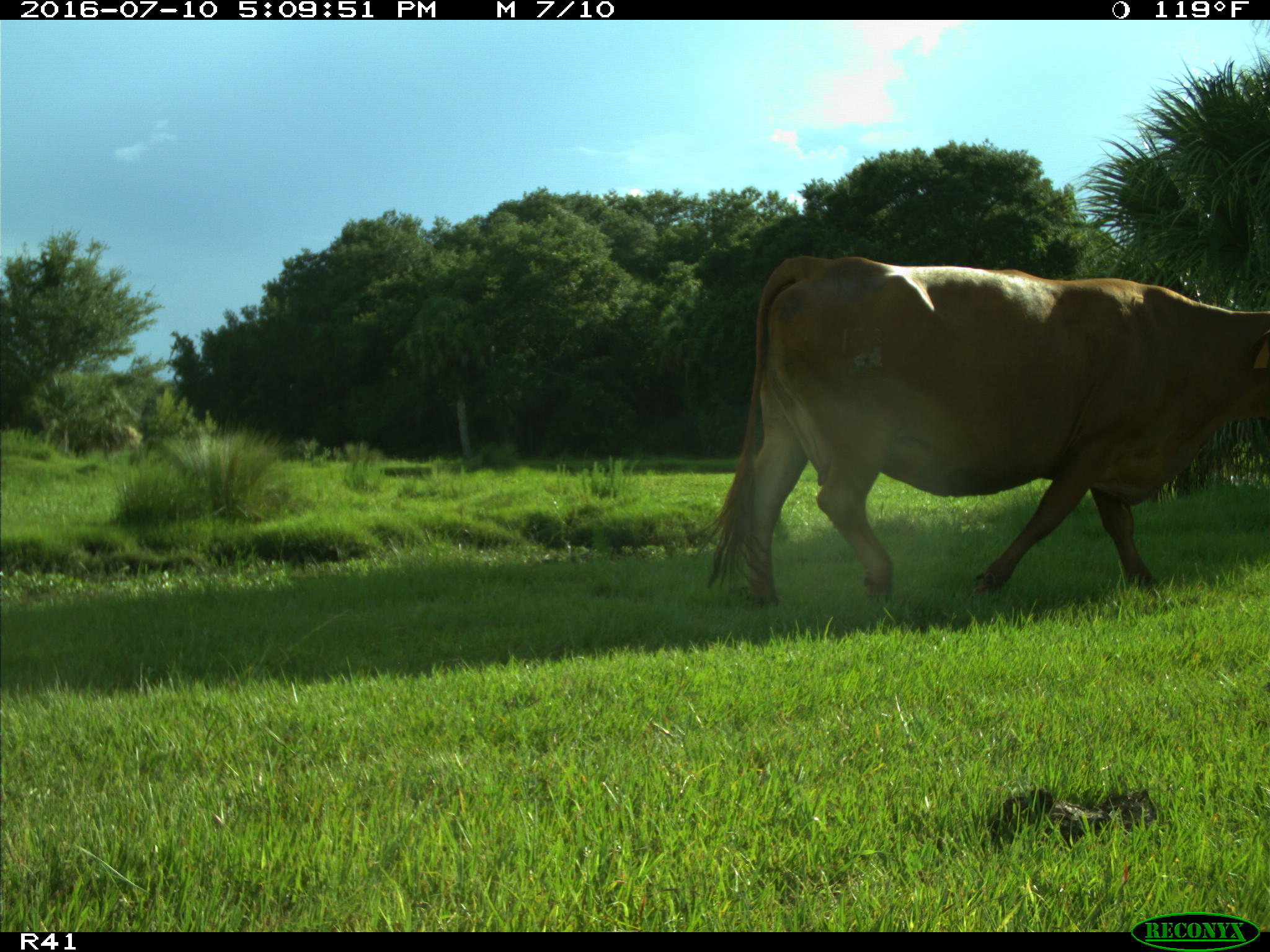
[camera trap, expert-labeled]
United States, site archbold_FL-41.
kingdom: Animalia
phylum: Chordata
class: Mammalia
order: Artiodactyla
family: Bovidae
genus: Bos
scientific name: Bos taurus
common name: domestic cow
Bos taurus (domestic cow).